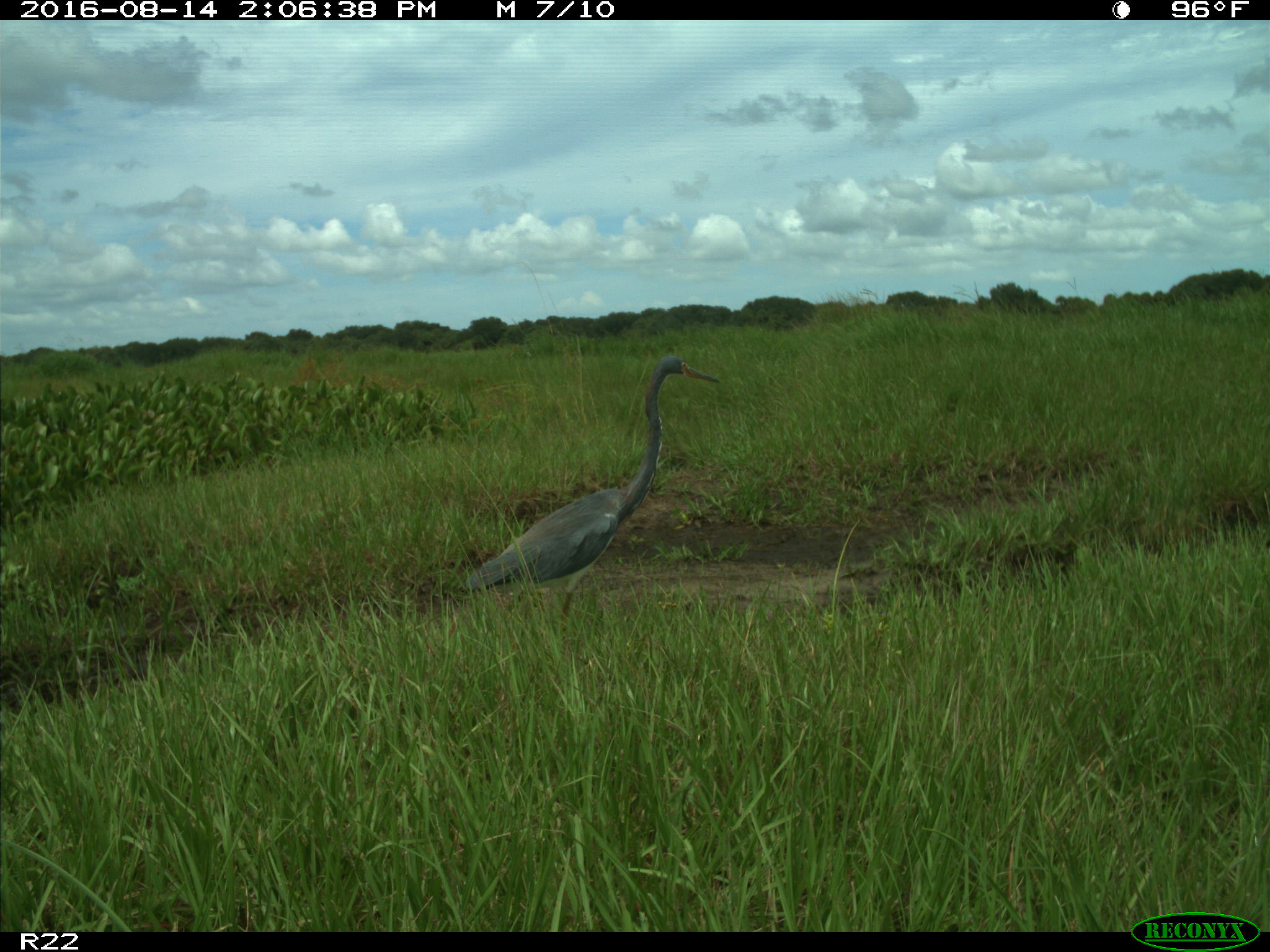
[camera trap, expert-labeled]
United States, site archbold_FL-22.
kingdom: Animalia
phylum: Chordata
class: Aves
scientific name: Aves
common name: birds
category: unidentified bird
Unidentified bird (birds) (Aves).